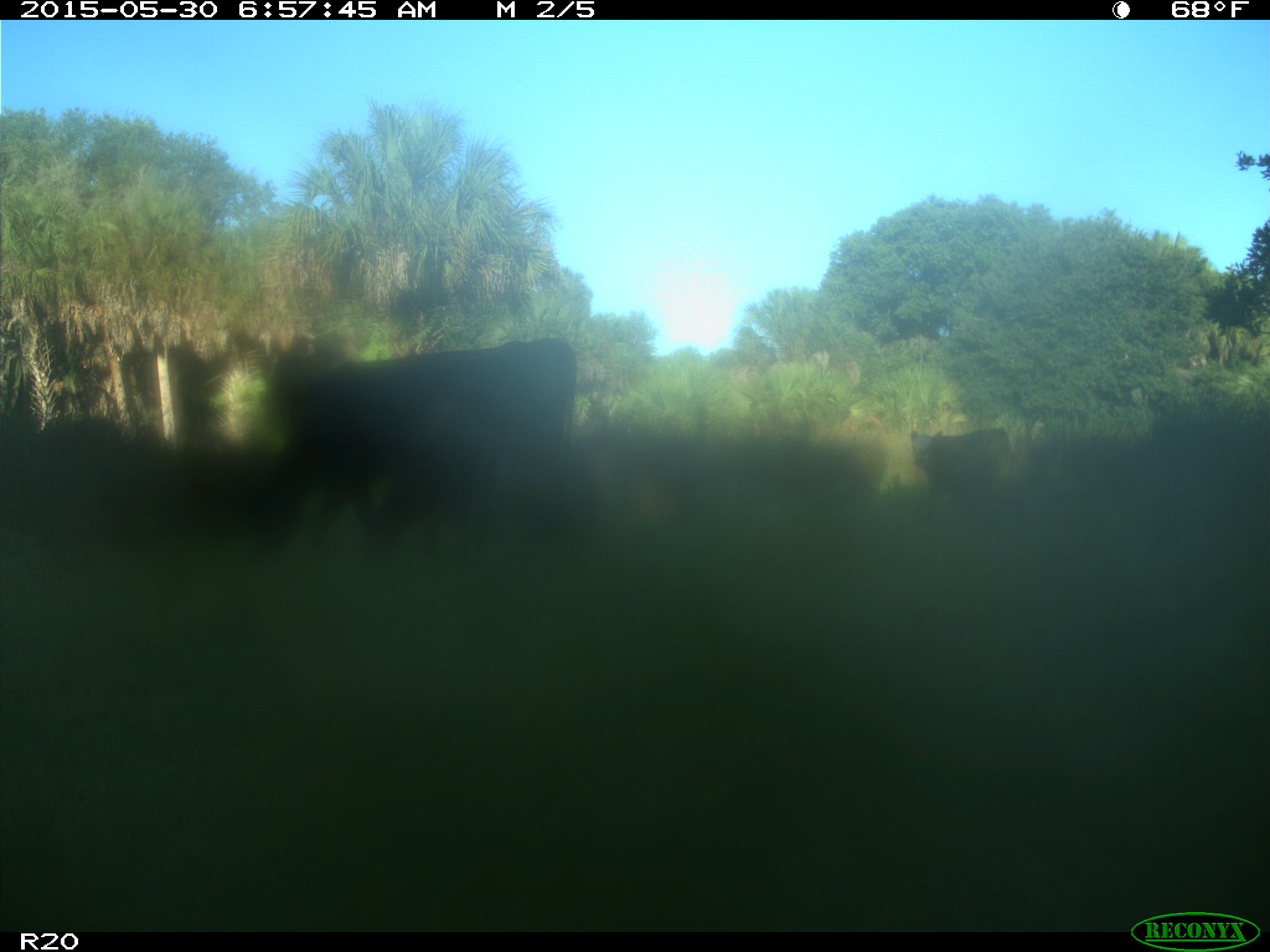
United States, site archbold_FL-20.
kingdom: Animalia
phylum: Chordata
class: Mammalia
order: Artiodactyla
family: Bovidae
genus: Bos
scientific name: Bos taurus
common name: domestic cow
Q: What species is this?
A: Bos taurus (domestic cow).